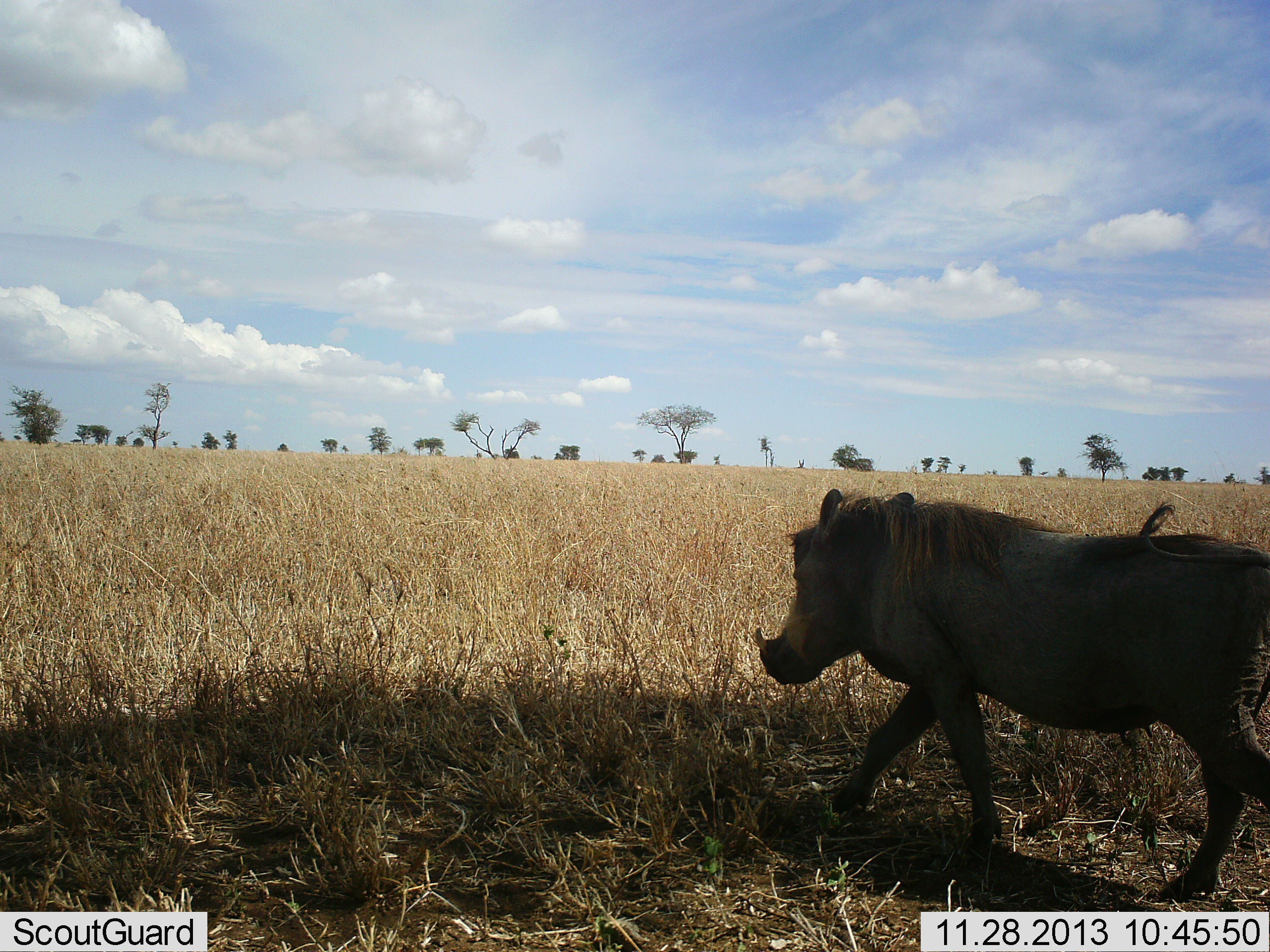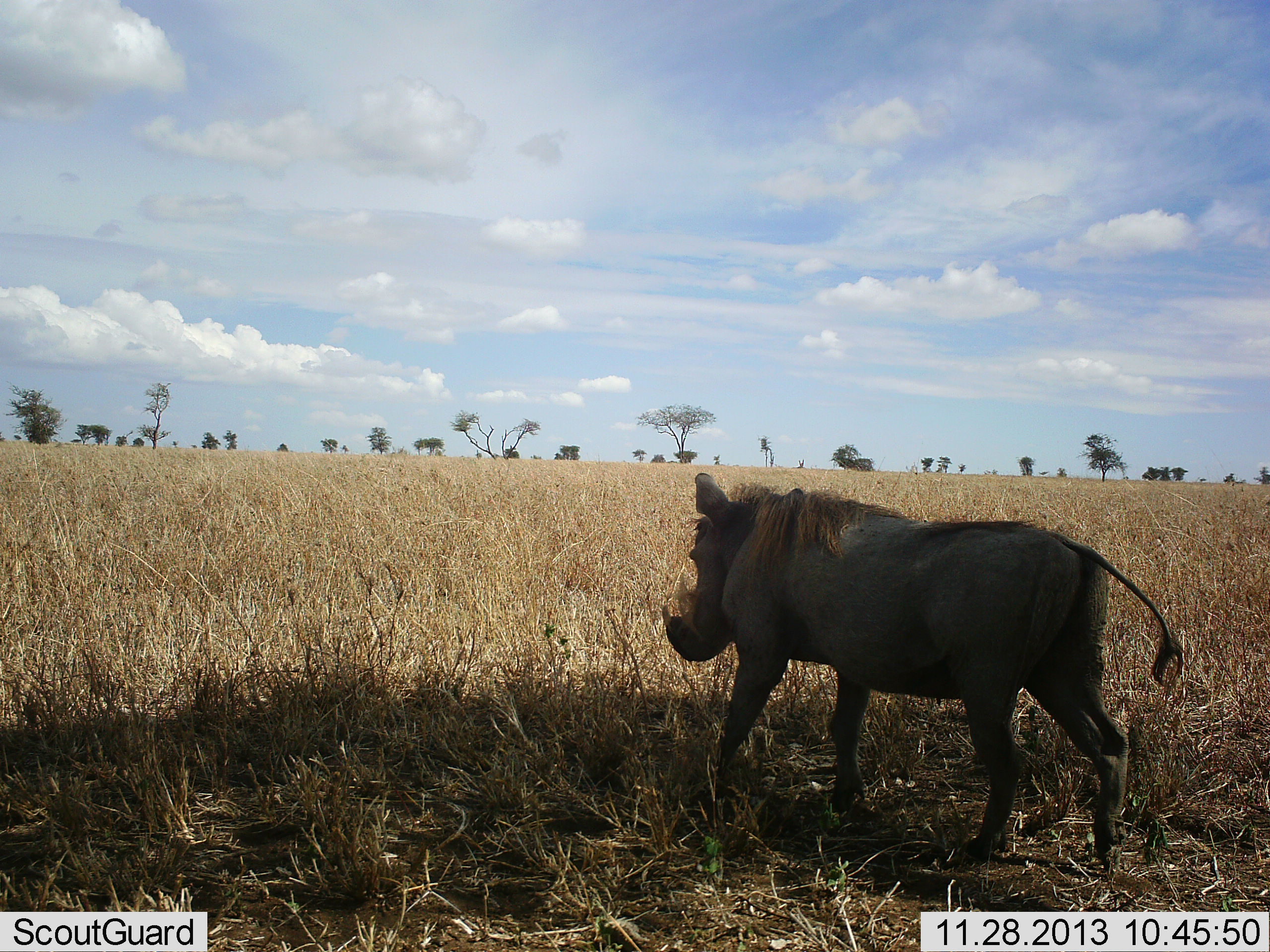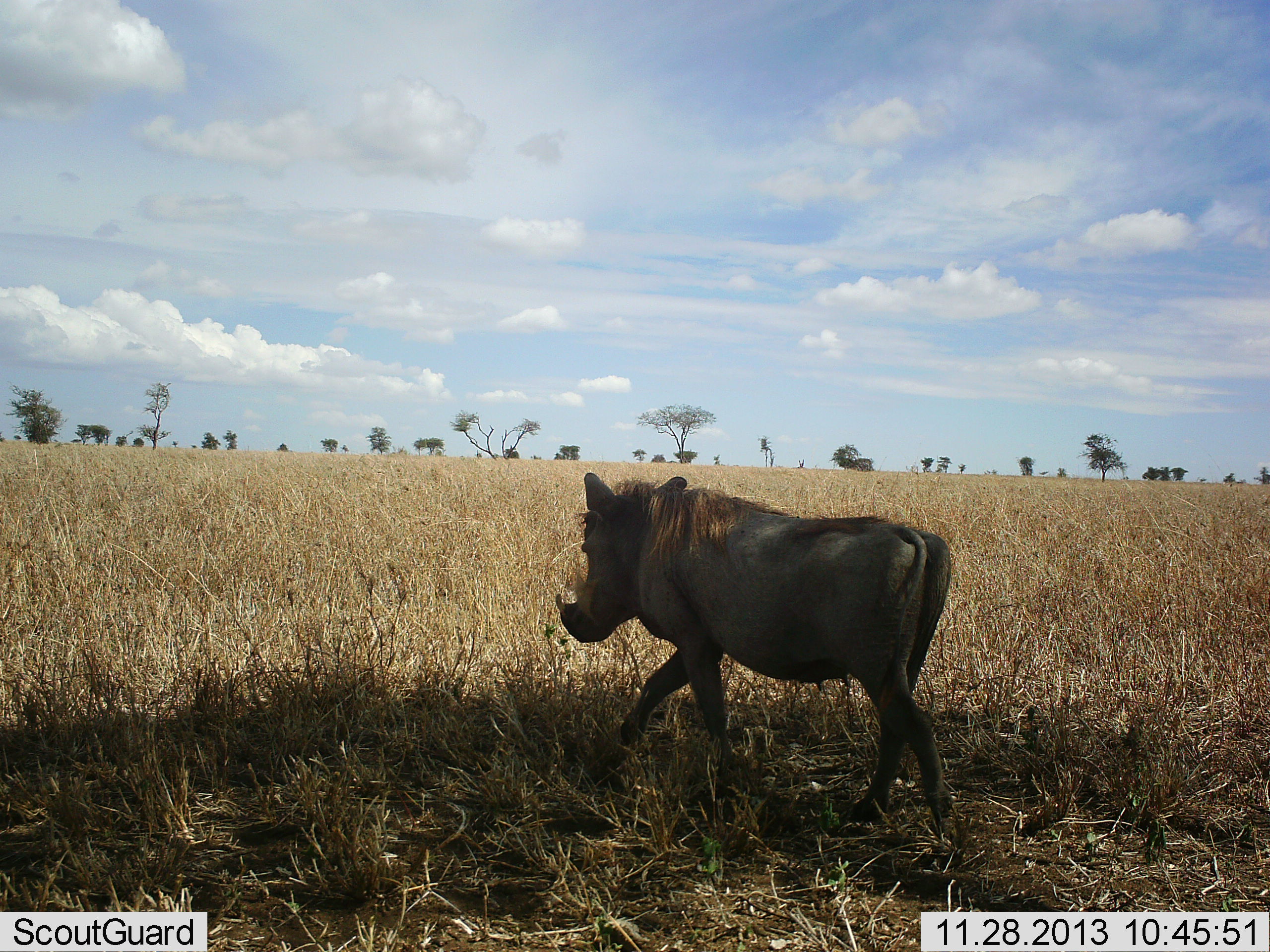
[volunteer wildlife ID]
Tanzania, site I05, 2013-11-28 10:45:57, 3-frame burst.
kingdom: Animalia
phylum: Chordata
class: Mammalia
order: Artiodactyla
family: Suidae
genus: Phacochoerus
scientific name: Phacochoerus africanus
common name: warthog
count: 1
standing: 0%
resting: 0%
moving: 100%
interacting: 0%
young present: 0%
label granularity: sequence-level